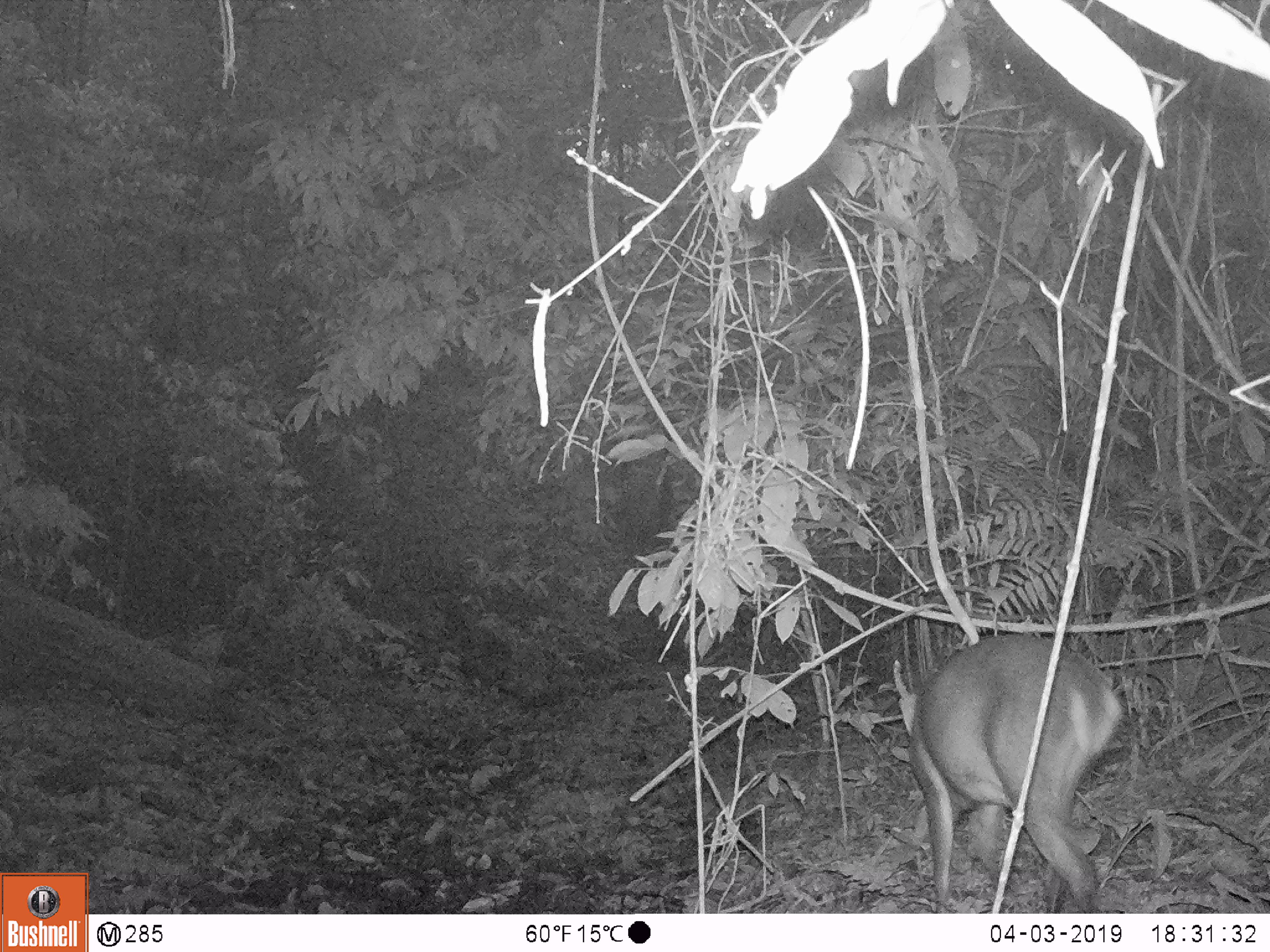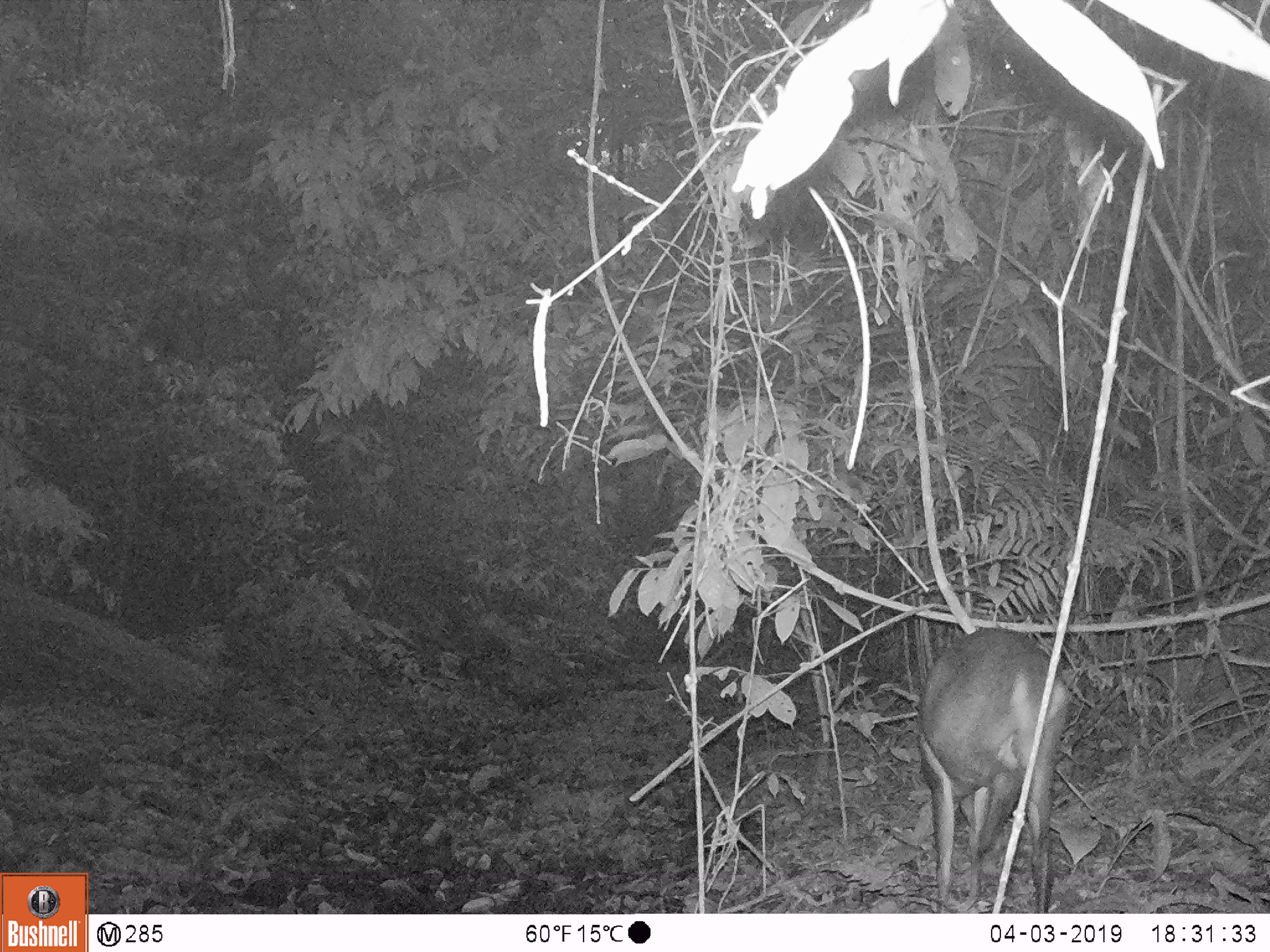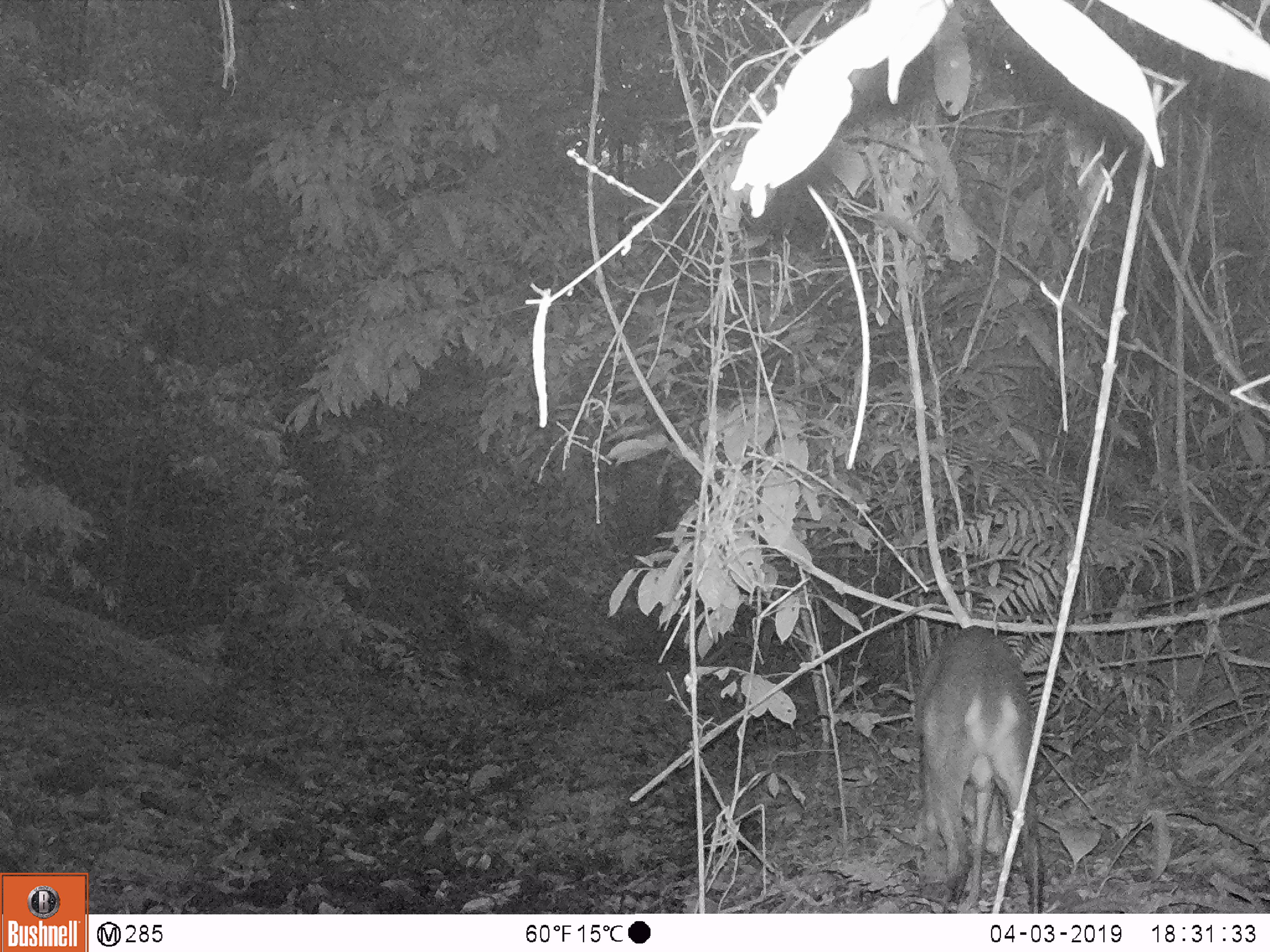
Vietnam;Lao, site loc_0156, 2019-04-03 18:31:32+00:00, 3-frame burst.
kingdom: Animalia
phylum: Chordata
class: Mammalia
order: Artiodactyla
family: Cervidae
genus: Muntiacus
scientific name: Muntiacus vuquangensis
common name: large-antlered muntjac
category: large antlered muntjac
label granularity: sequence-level